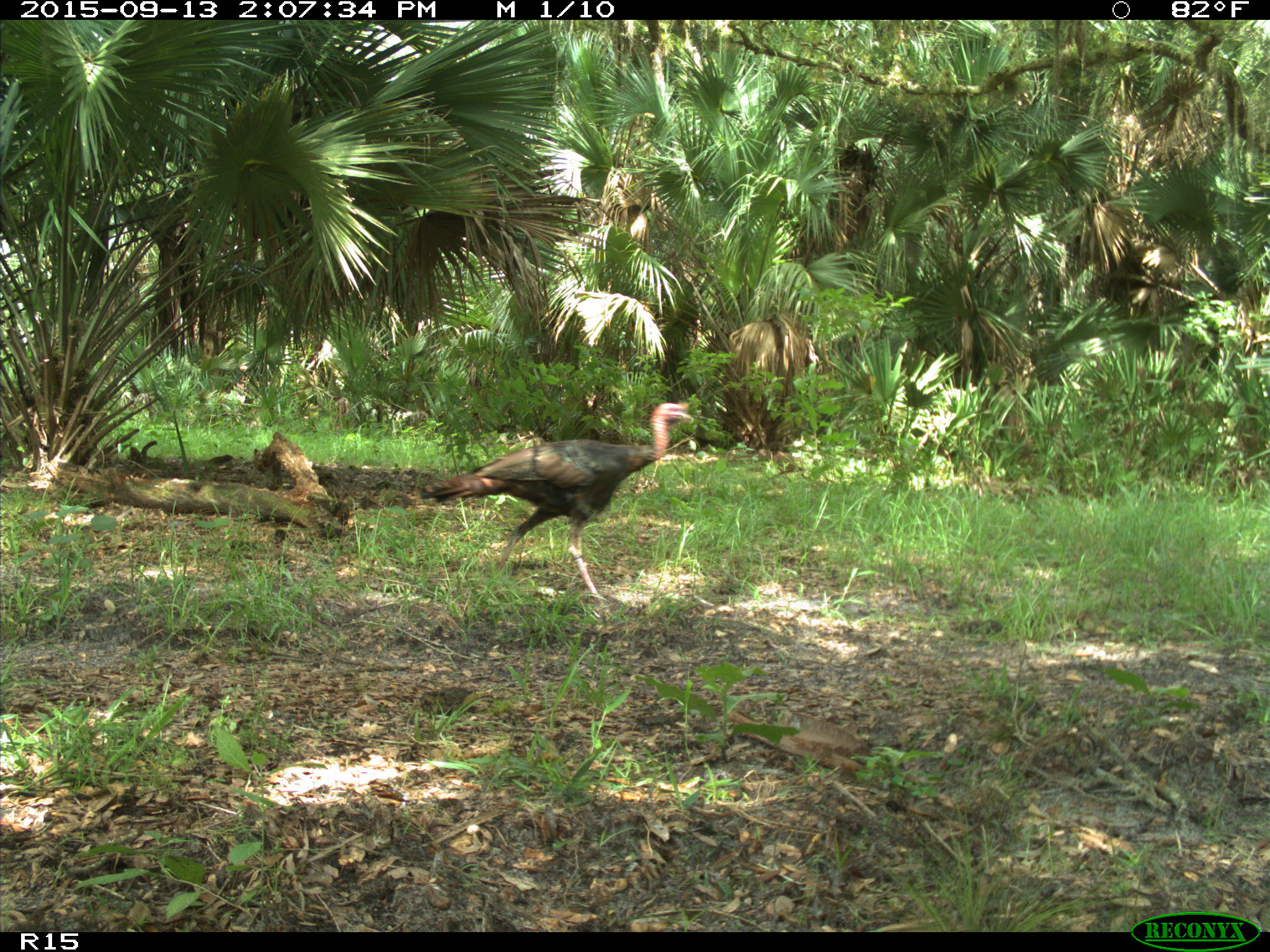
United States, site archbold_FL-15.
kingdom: Animalia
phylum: Chordata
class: Aves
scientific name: Aves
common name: birds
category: unidentified bird